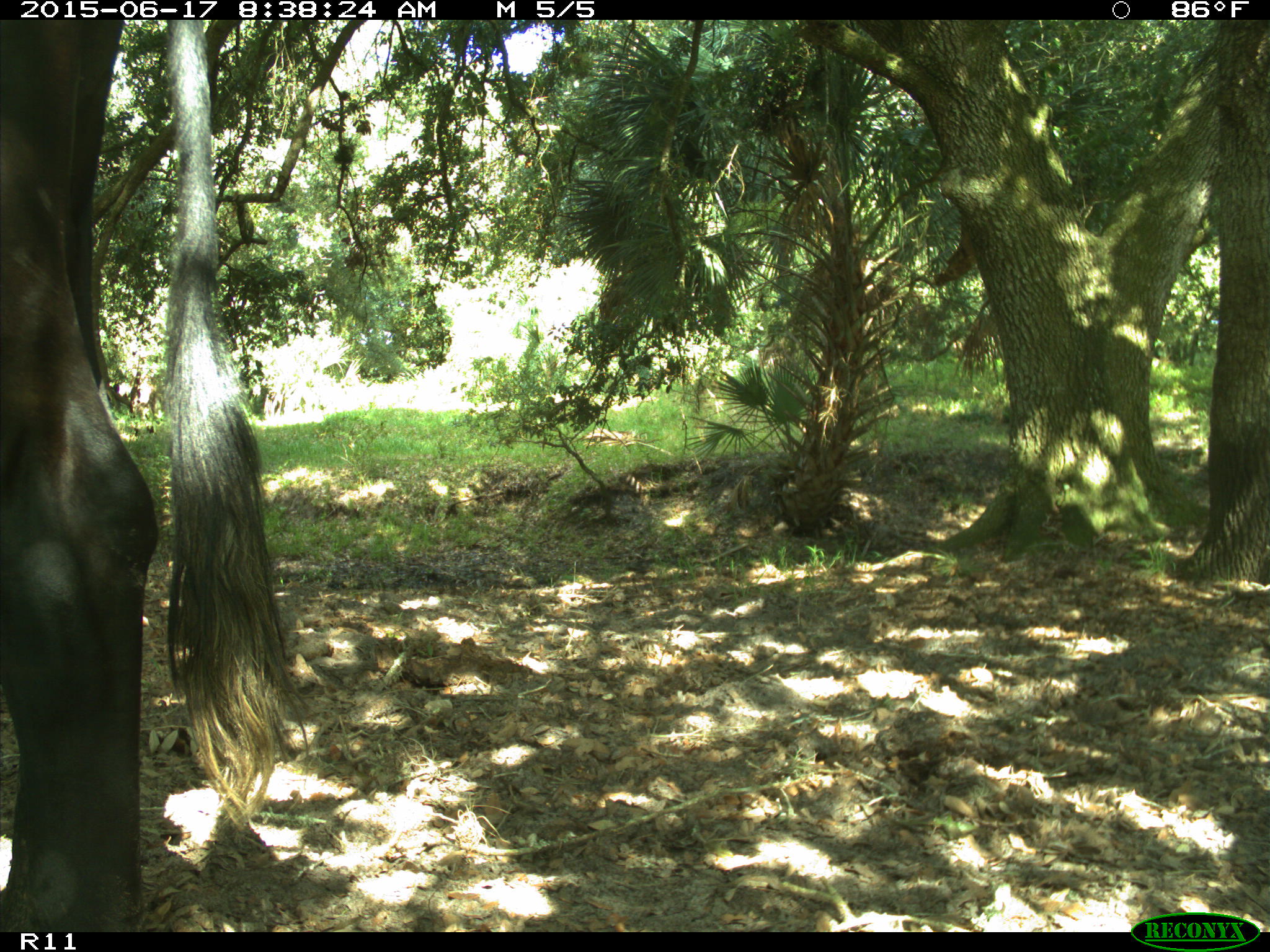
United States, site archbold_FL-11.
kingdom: Animalia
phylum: Chordata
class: Mammalia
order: Artiodactyla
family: Bovidae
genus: Bos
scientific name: Bos taurus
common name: domestic cow